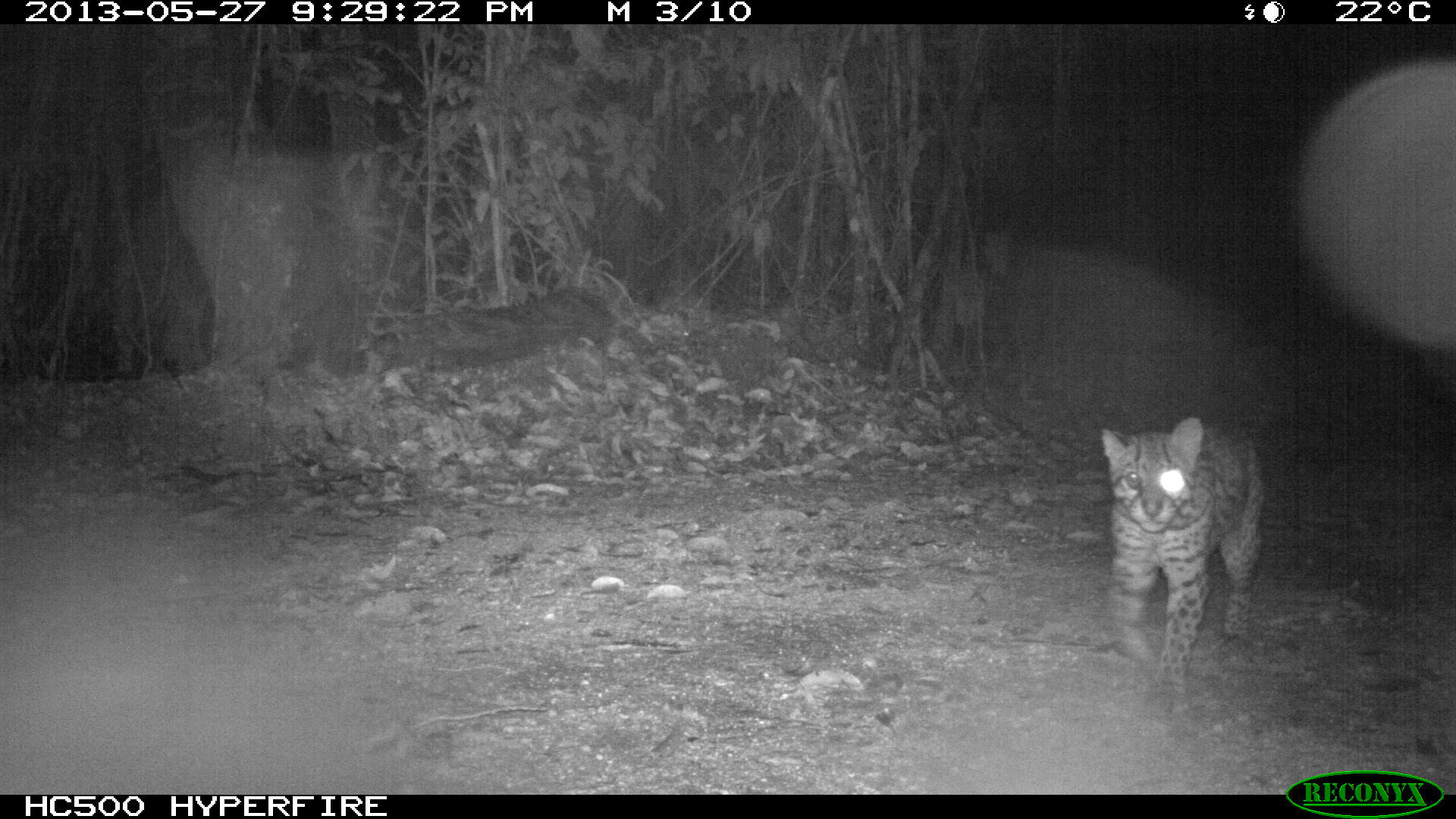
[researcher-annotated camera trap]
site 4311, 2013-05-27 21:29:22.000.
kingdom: Animalia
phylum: Chordata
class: Mammalia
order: Carnivora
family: Felidae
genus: Leopardus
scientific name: Leopardus pardalis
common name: ocelot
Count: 1.